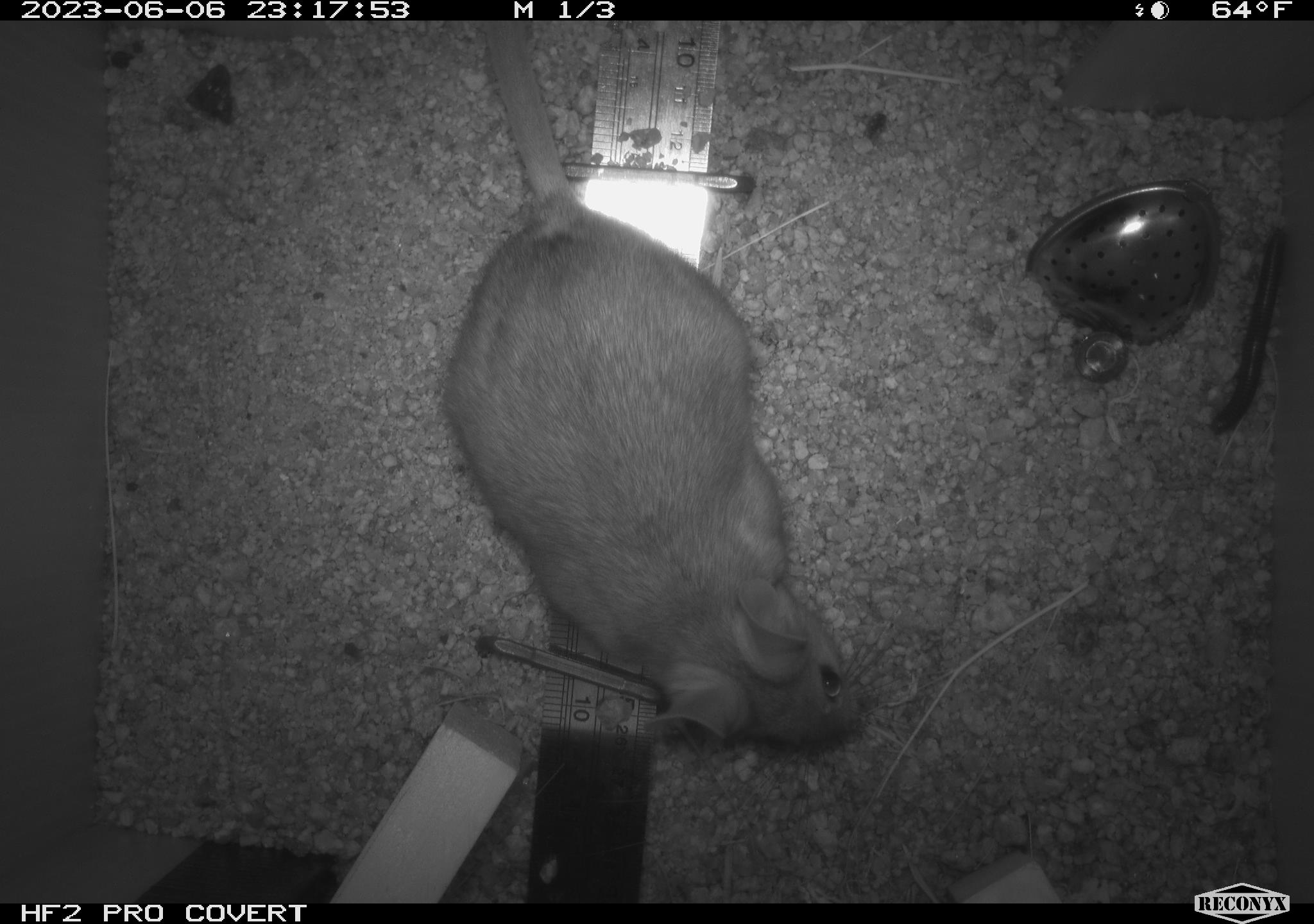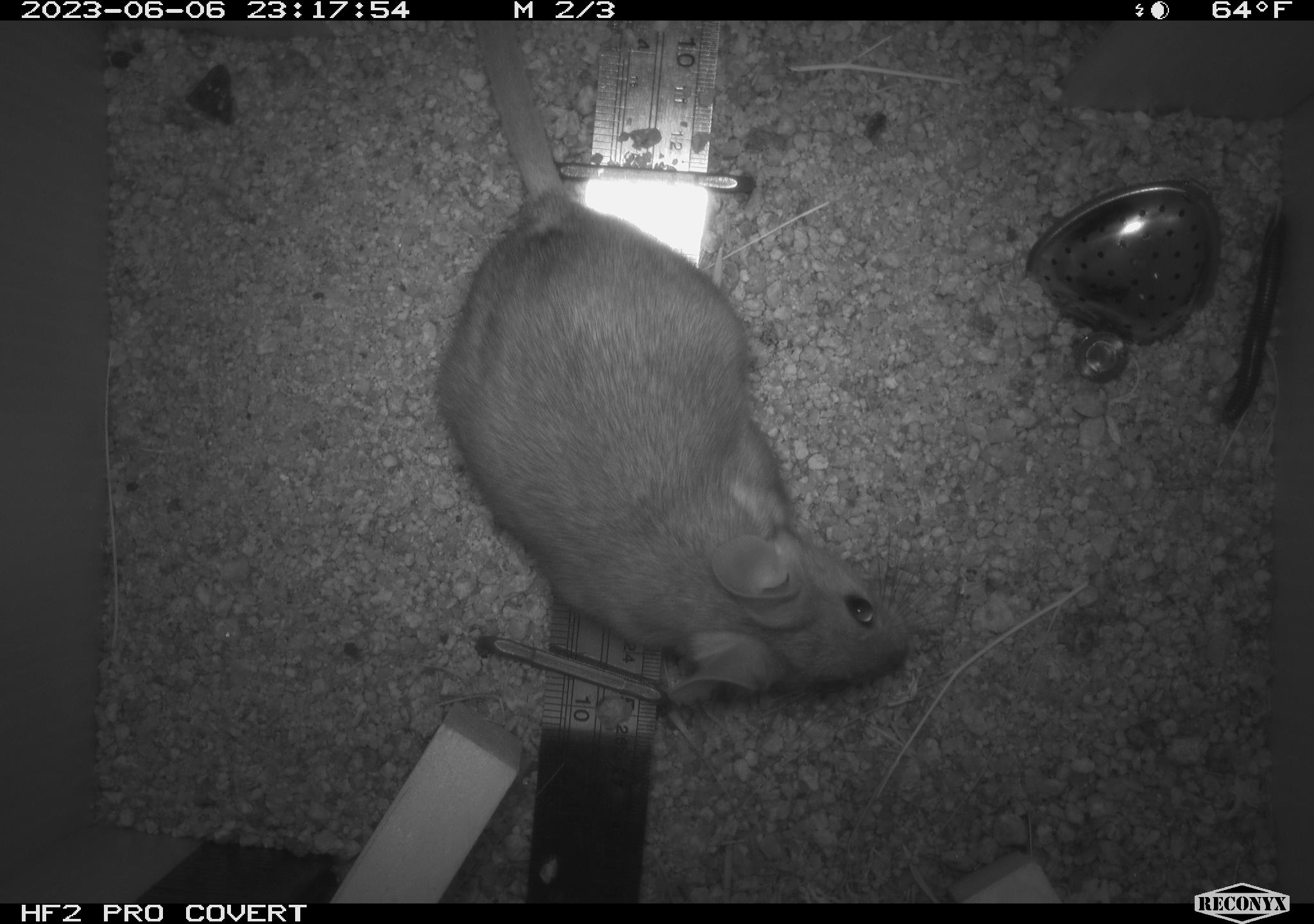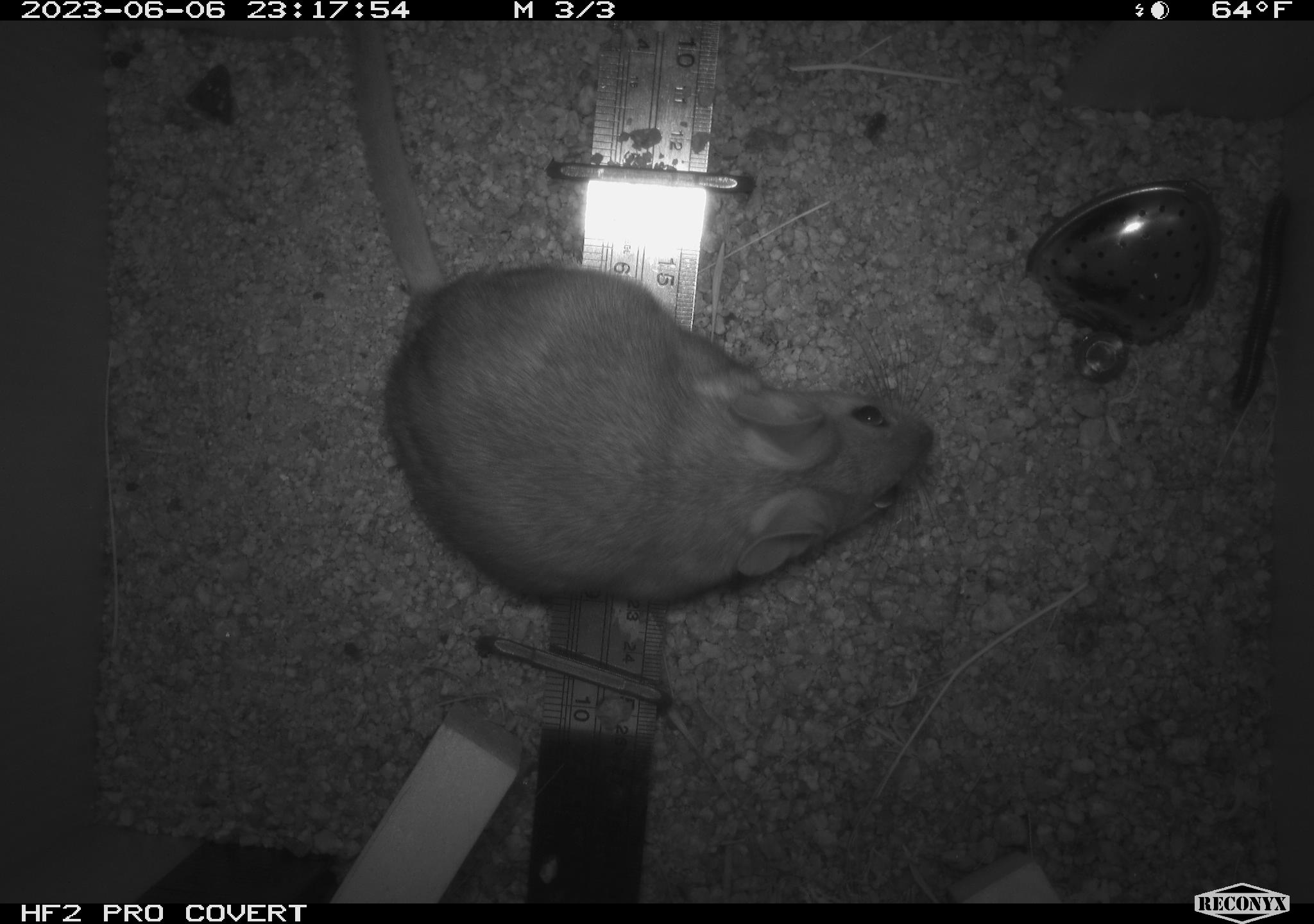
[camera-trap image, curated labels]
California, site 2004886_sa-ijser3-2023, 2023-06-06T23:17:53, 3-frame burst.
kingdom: Animalia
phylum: Chordata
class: Mammalia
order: Rodentia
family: Cricetidae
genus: Neotoma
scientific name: Neotoma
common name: pack rat or woodrat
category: neotoma species